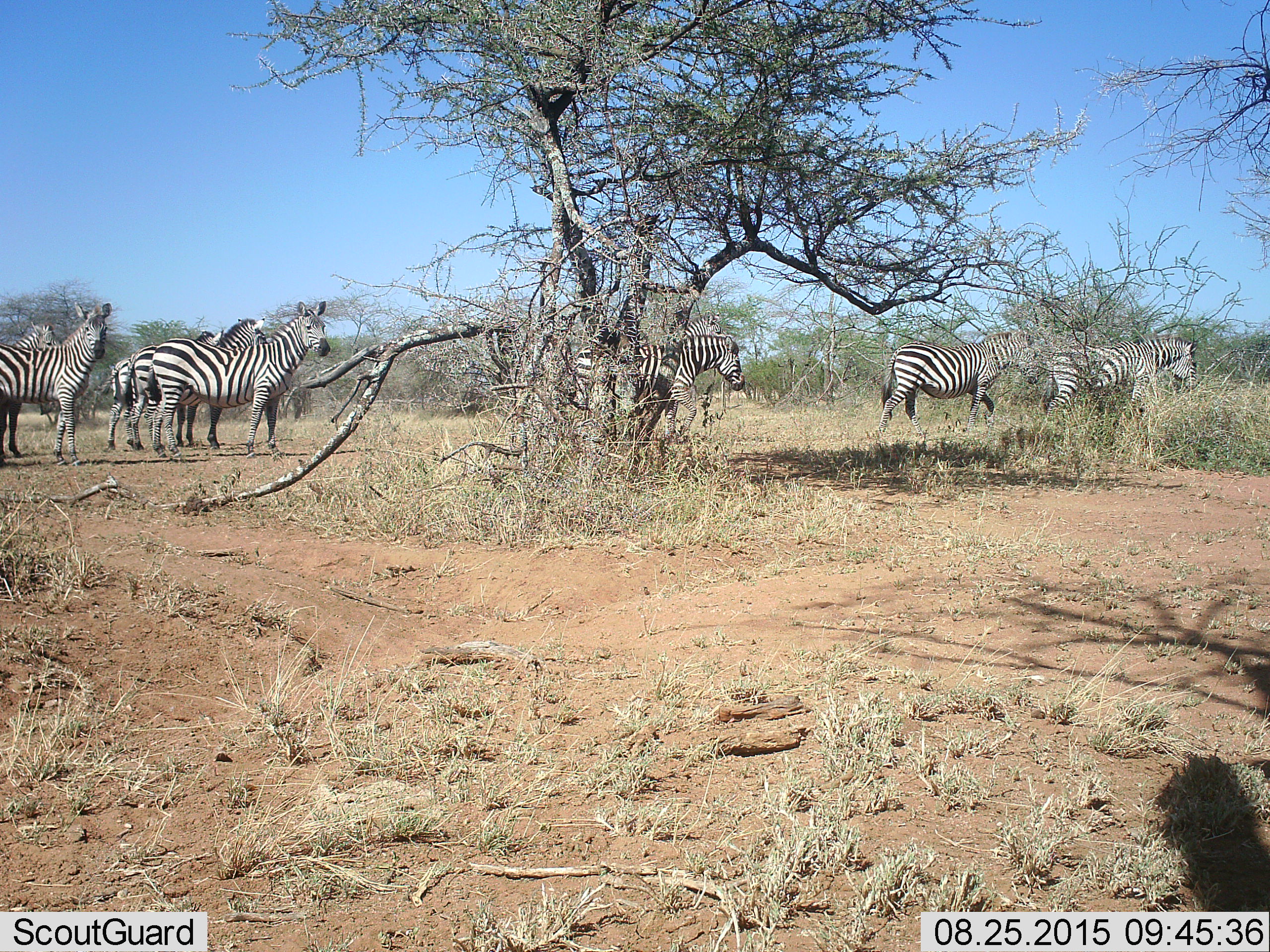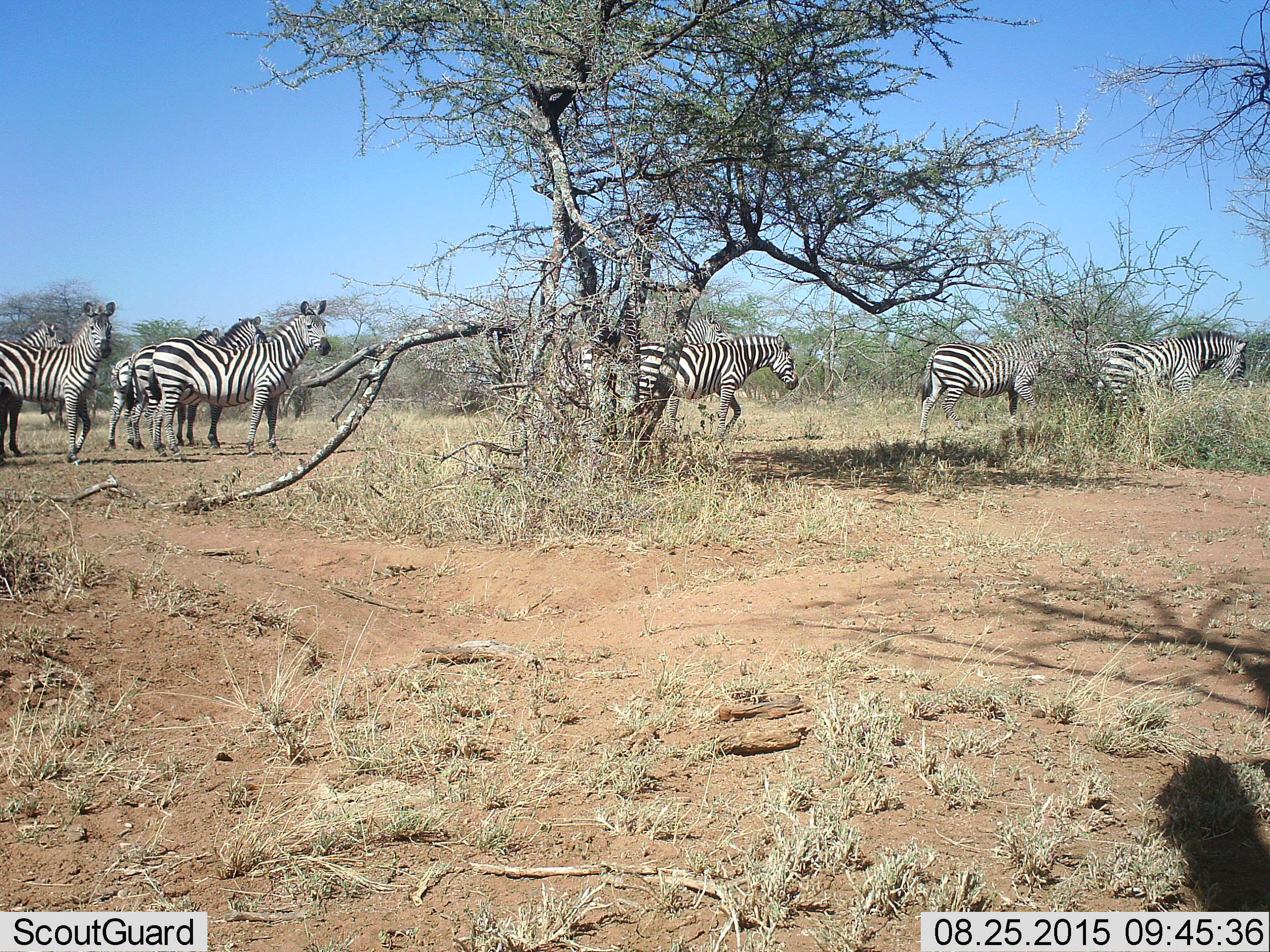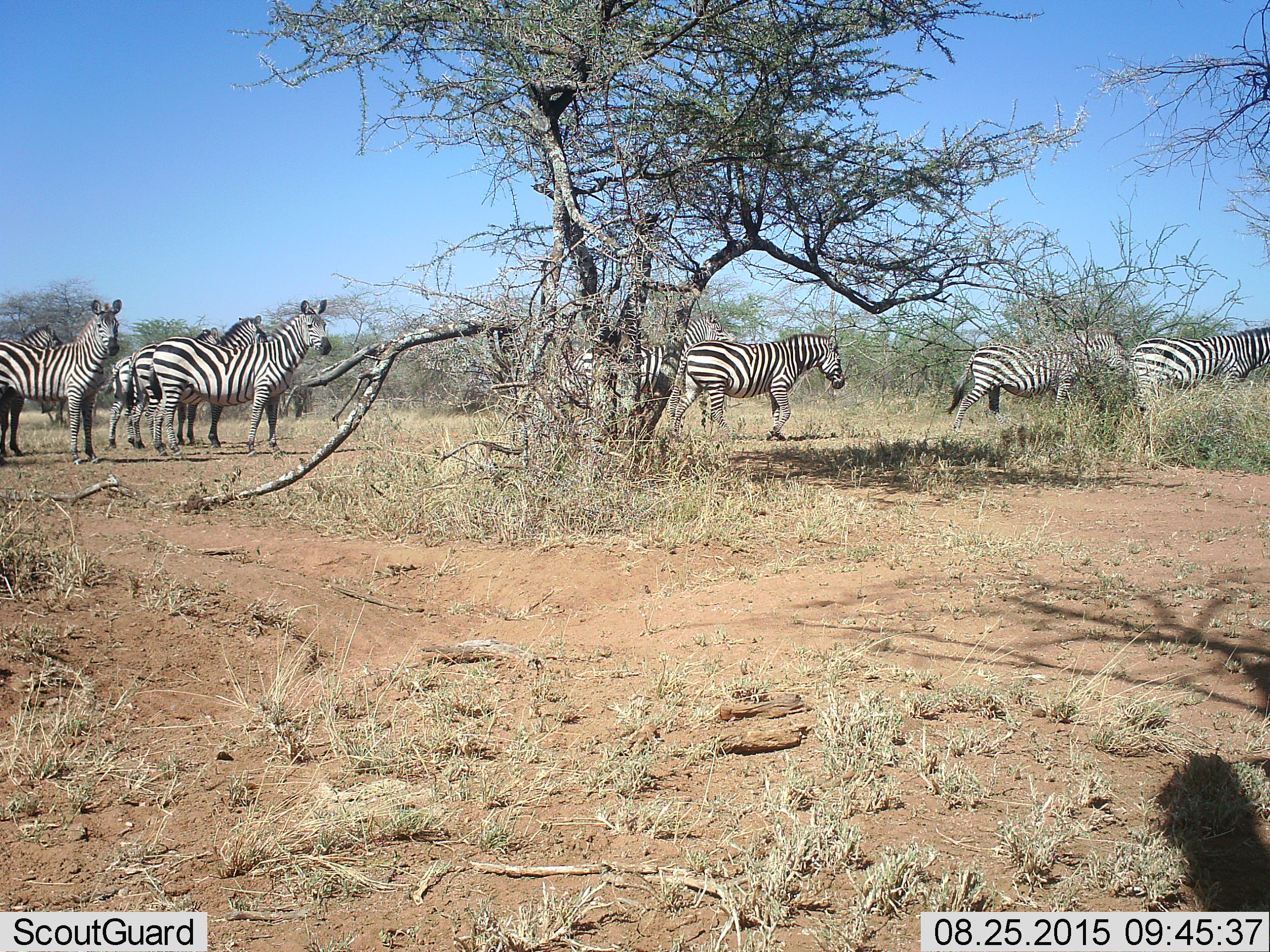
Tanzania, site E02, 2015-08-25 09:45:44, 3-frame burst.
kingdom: Animalia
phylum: Chordata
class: Mammalia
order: Perissodactyla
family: Equidae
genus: Equus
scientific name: Equus quagga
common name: plains zebra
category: zebra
Zebra (plains zebra) (Equus quagga), count 9. Behavior (volunteer vote fractions): standing 74%, resting 0%, moving 100%, interacting 0%. Young present (vote fraction): 0%. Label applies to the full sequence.